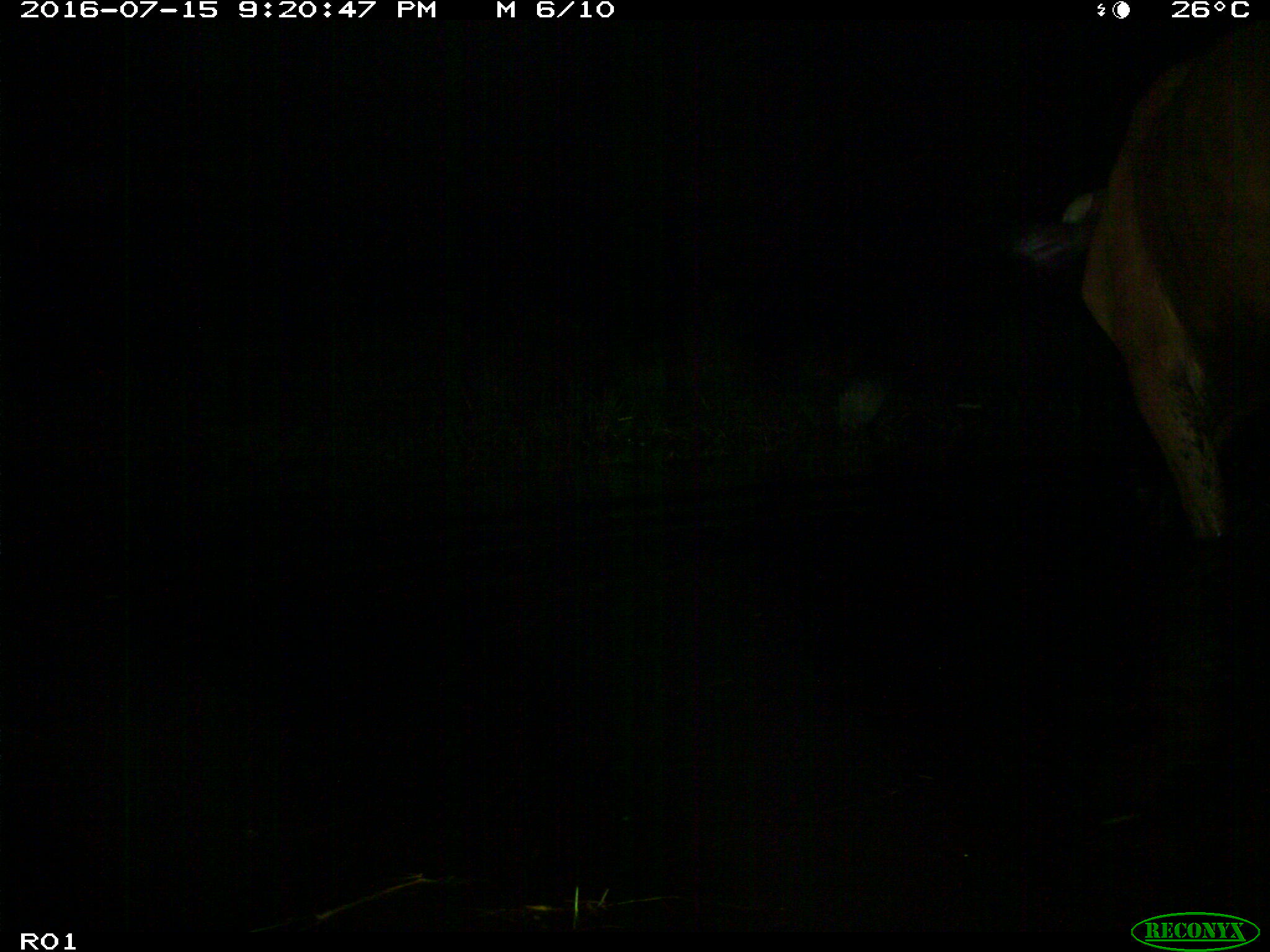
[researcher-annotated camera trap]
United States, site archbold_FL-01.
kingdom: Animalia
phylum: Chordata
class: Mammalia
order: Artiodactyla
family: Bovidae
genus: Bos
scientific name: Bos taurus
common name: domestic cow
Bos taurus (domestic cow).